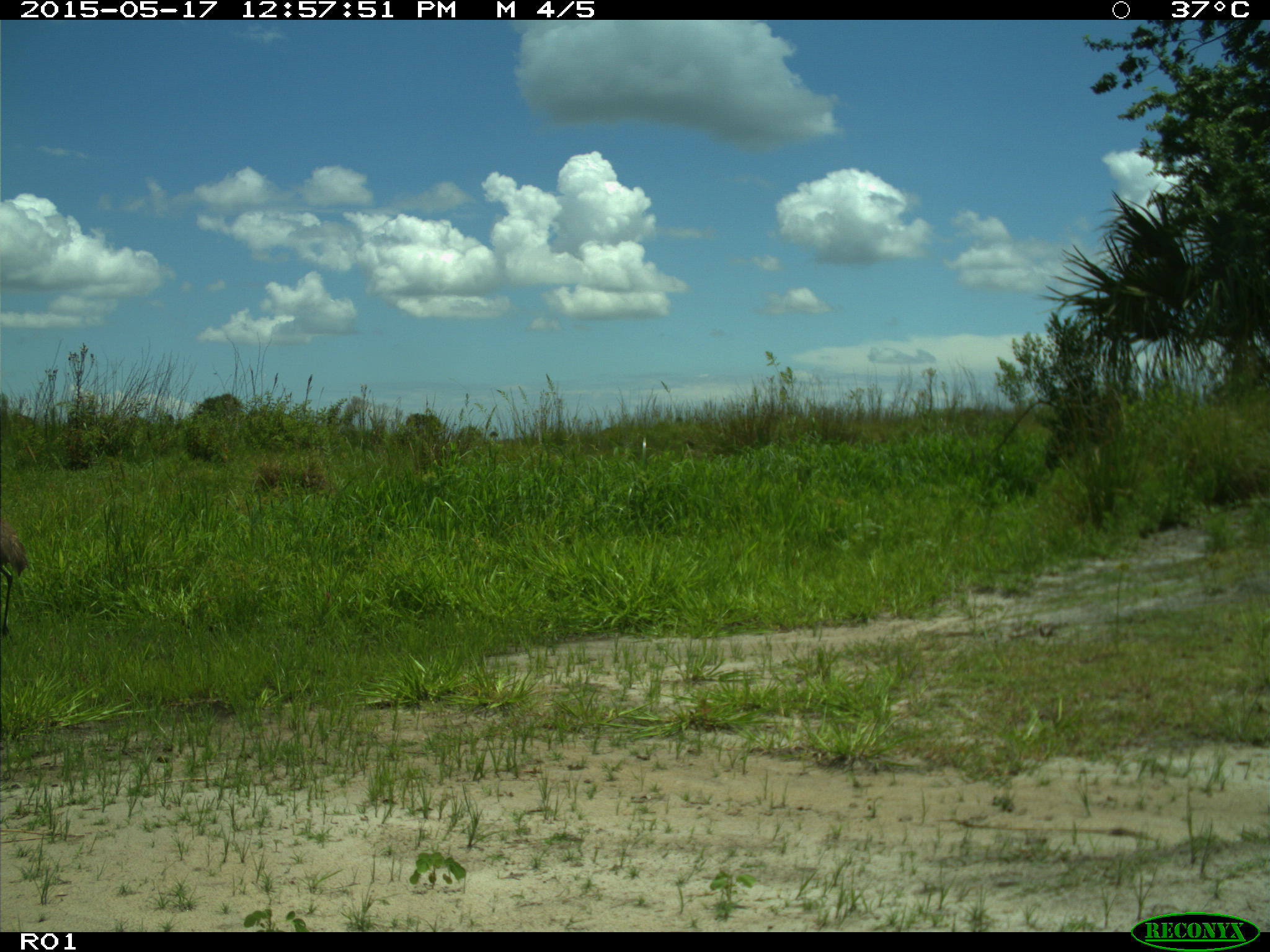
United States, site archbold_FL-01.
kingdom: Animalia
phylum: Chordata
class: Aves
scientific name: Aves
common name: birds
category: unidentified bird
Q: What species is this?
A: Unidentified bird (birds) (Aves).